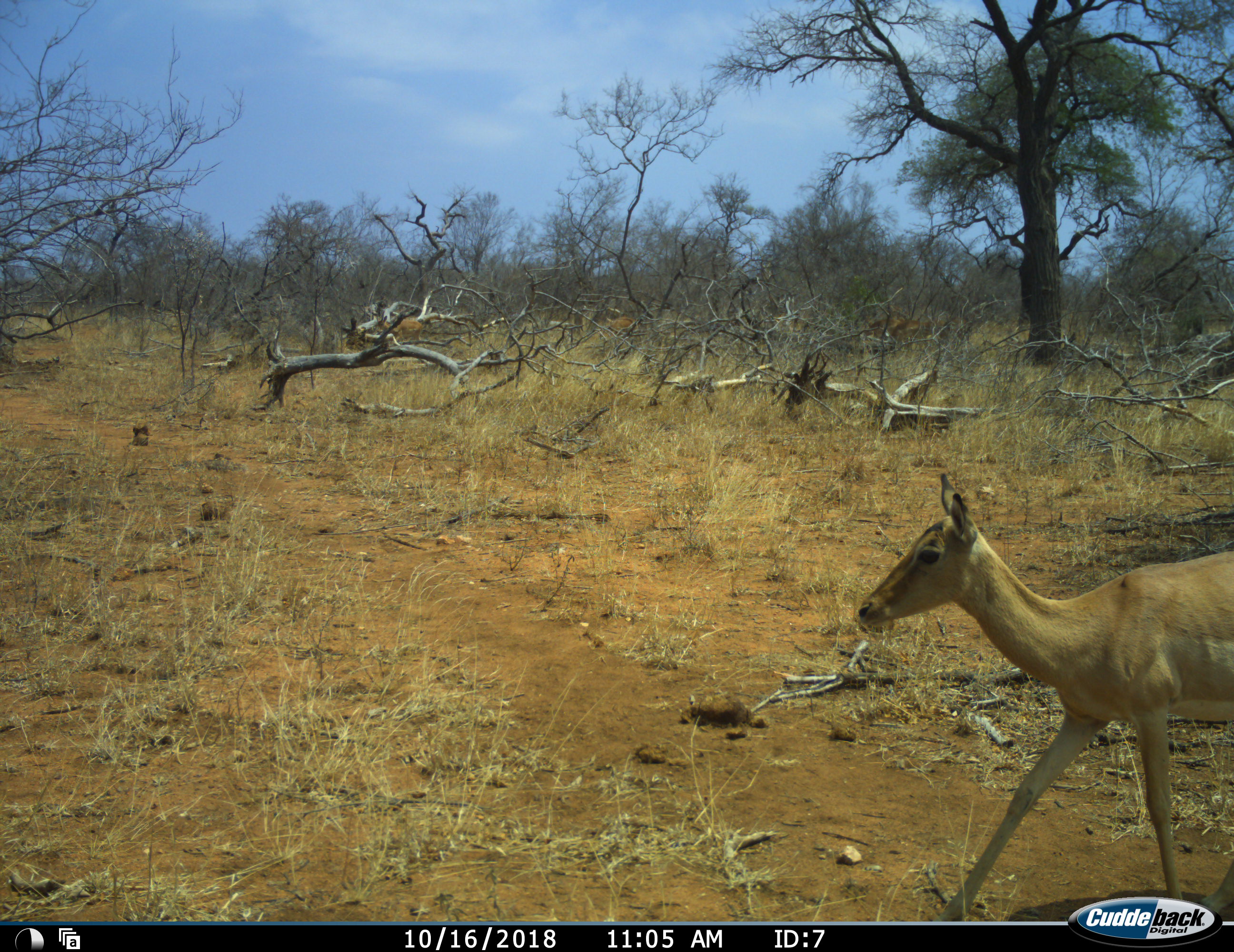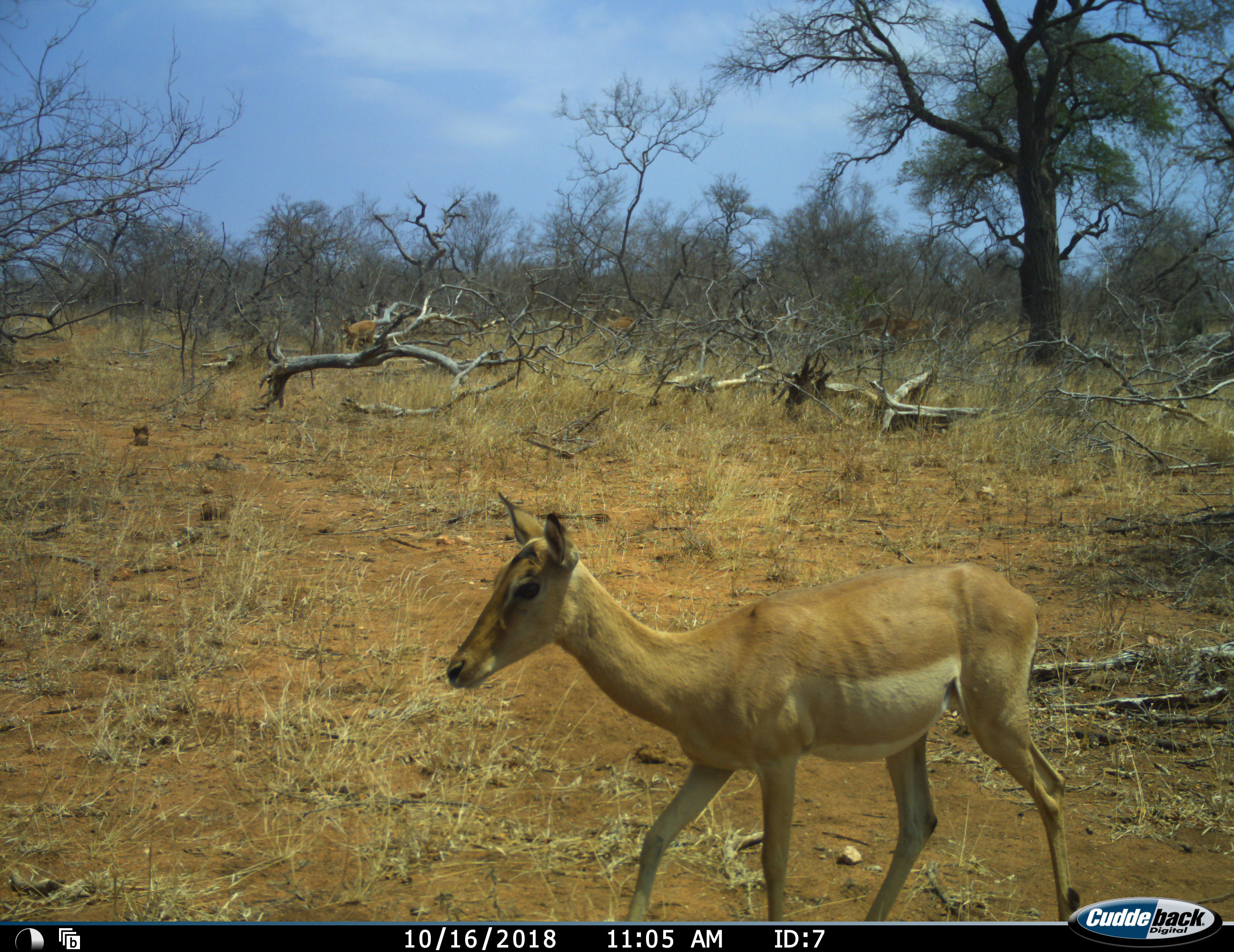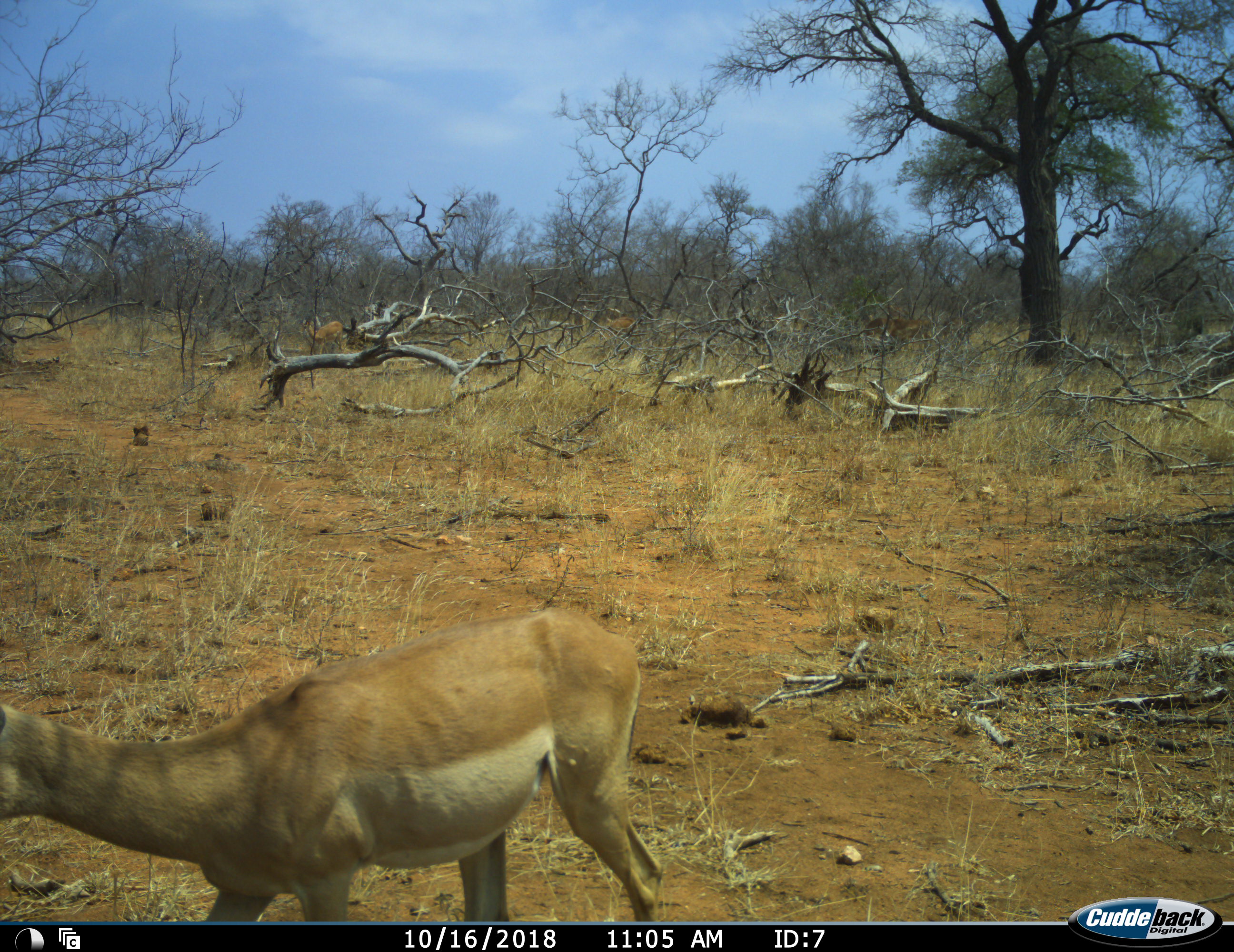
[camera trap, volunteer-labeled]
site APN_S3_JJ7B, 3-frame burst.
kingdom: Animalia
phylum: Chordata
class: Mammalia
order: Artiodactyla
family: Bovidae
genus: Aepyceros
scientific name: Aepyceros melampus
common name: impala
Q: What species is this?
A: Impala (Aepyceros melampus).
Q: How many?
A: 2.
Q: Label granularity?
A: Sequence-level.